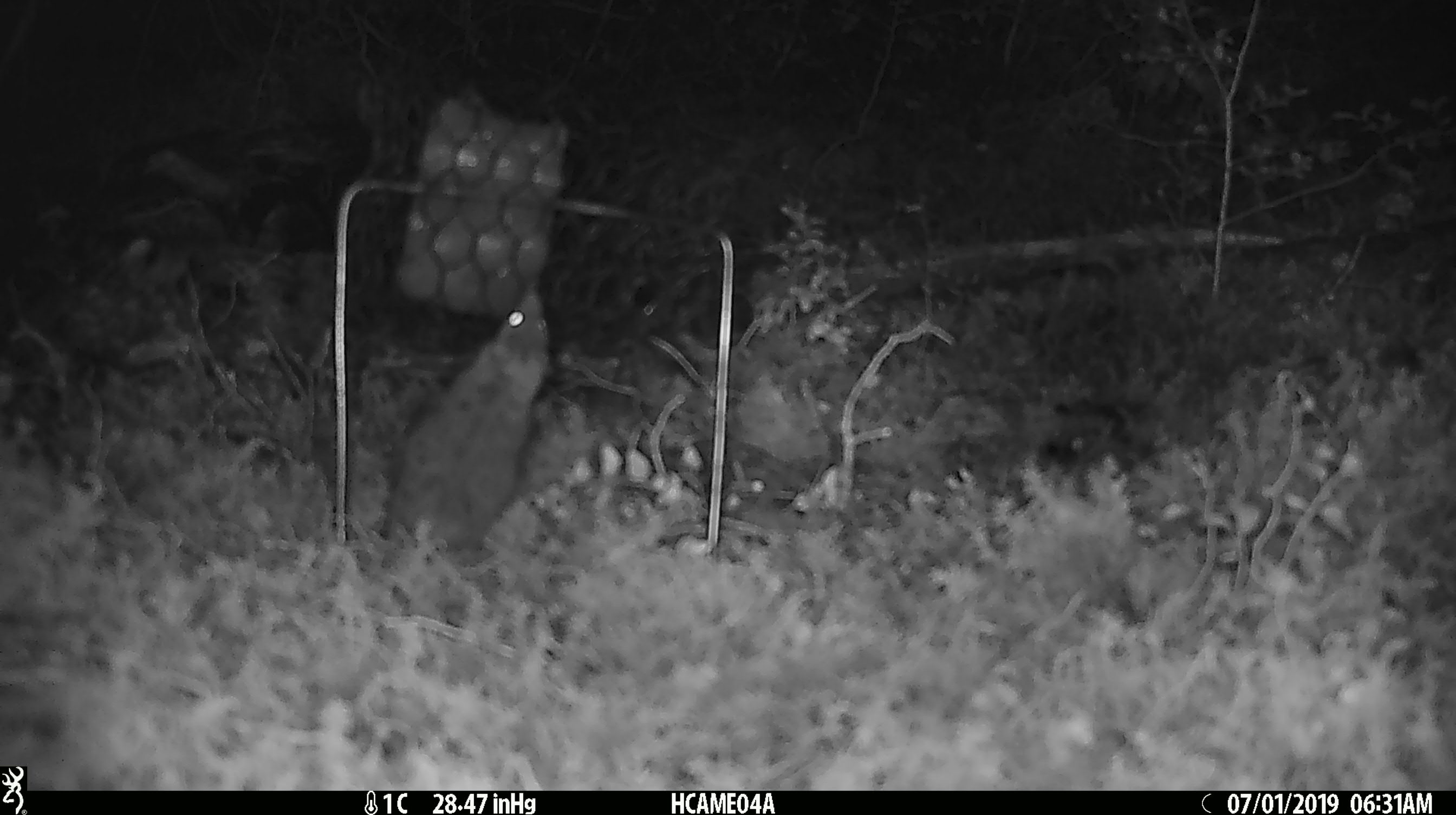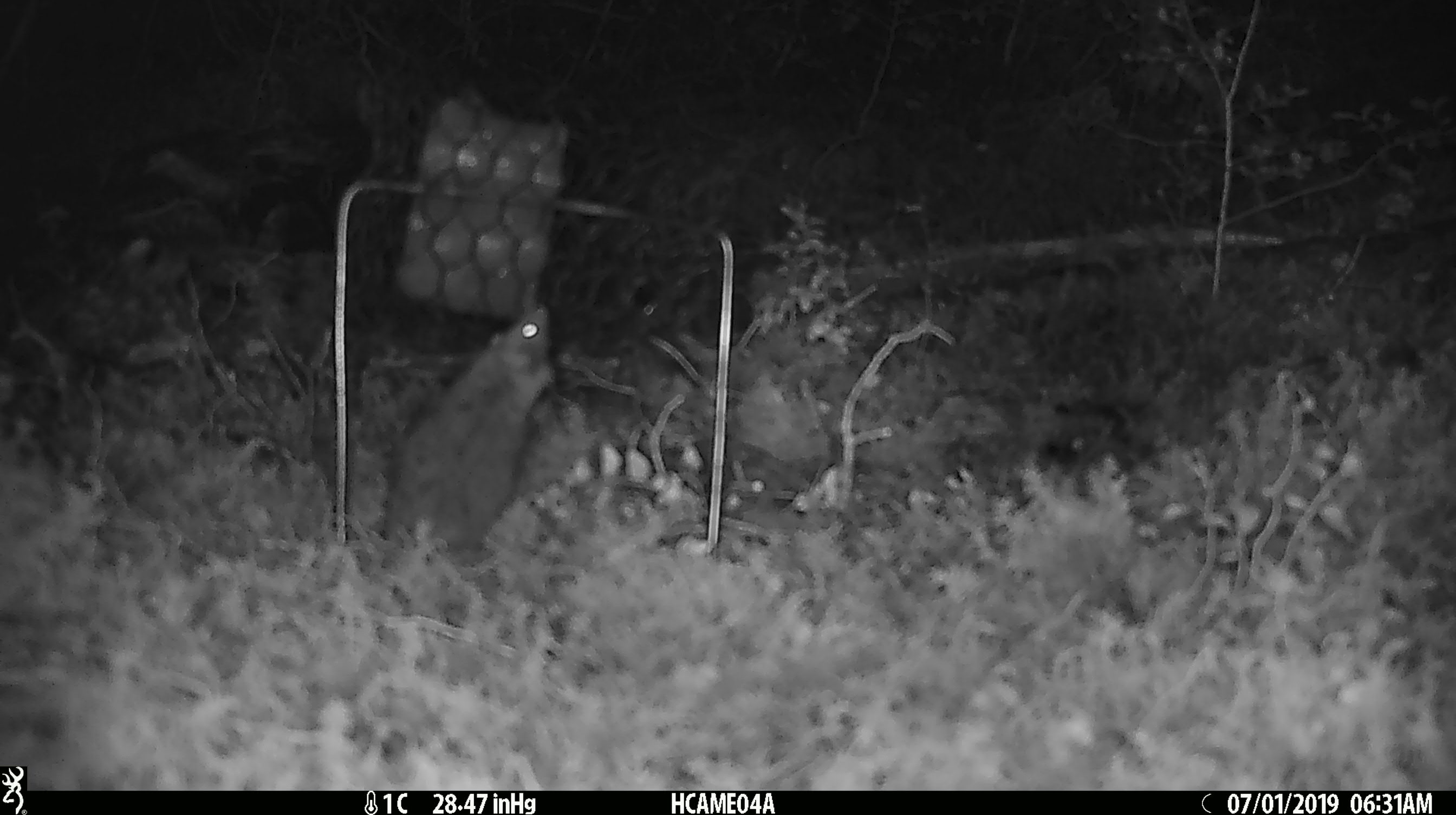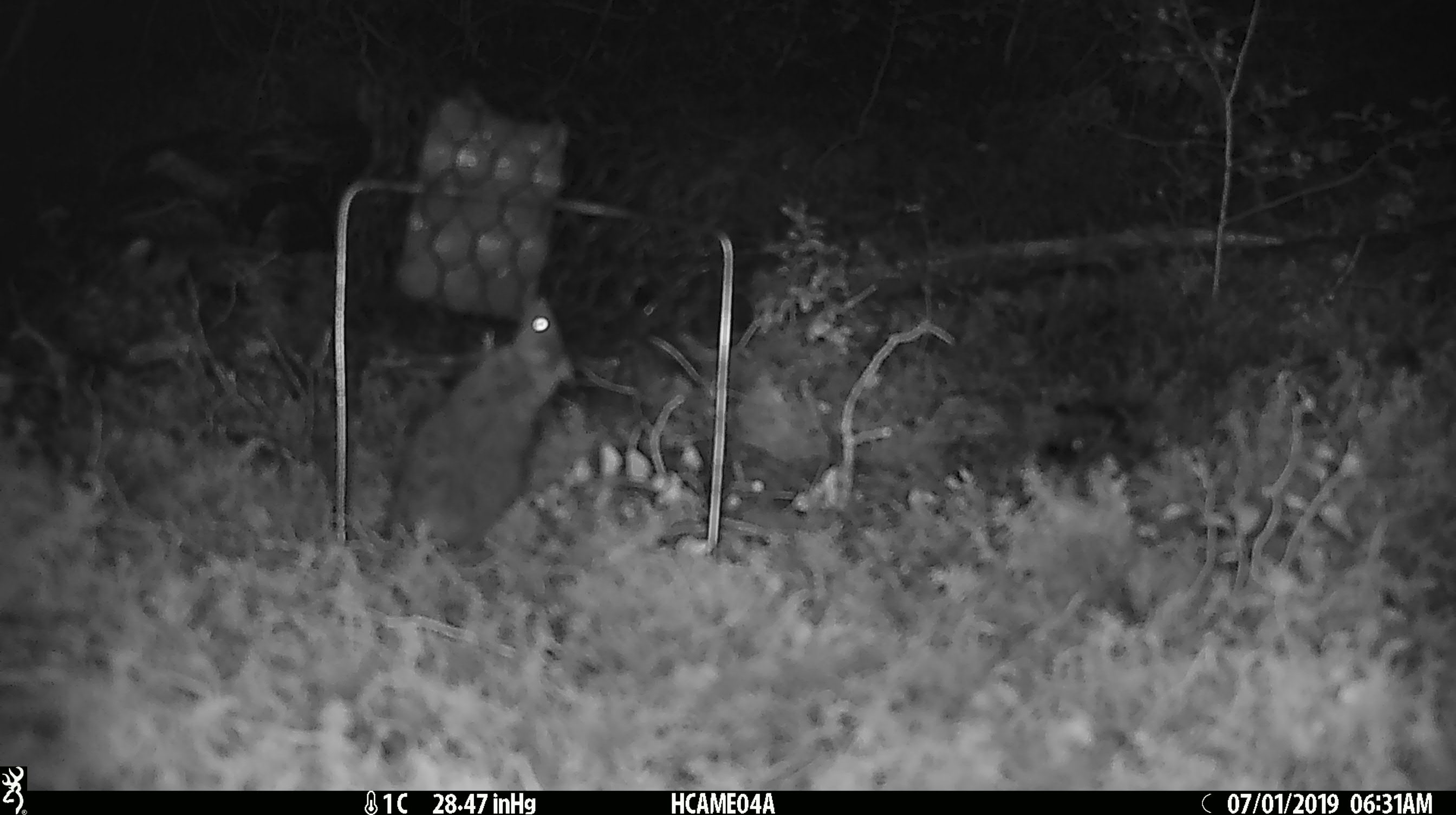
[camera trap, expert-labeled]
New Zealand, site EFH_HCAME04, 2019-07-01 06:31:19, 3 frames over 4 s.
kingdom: Animalia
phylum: Chordata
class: Mammalia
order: Rodentia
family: Muridae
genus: Mus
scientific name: Mus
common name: mouse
Mouse (Mus).